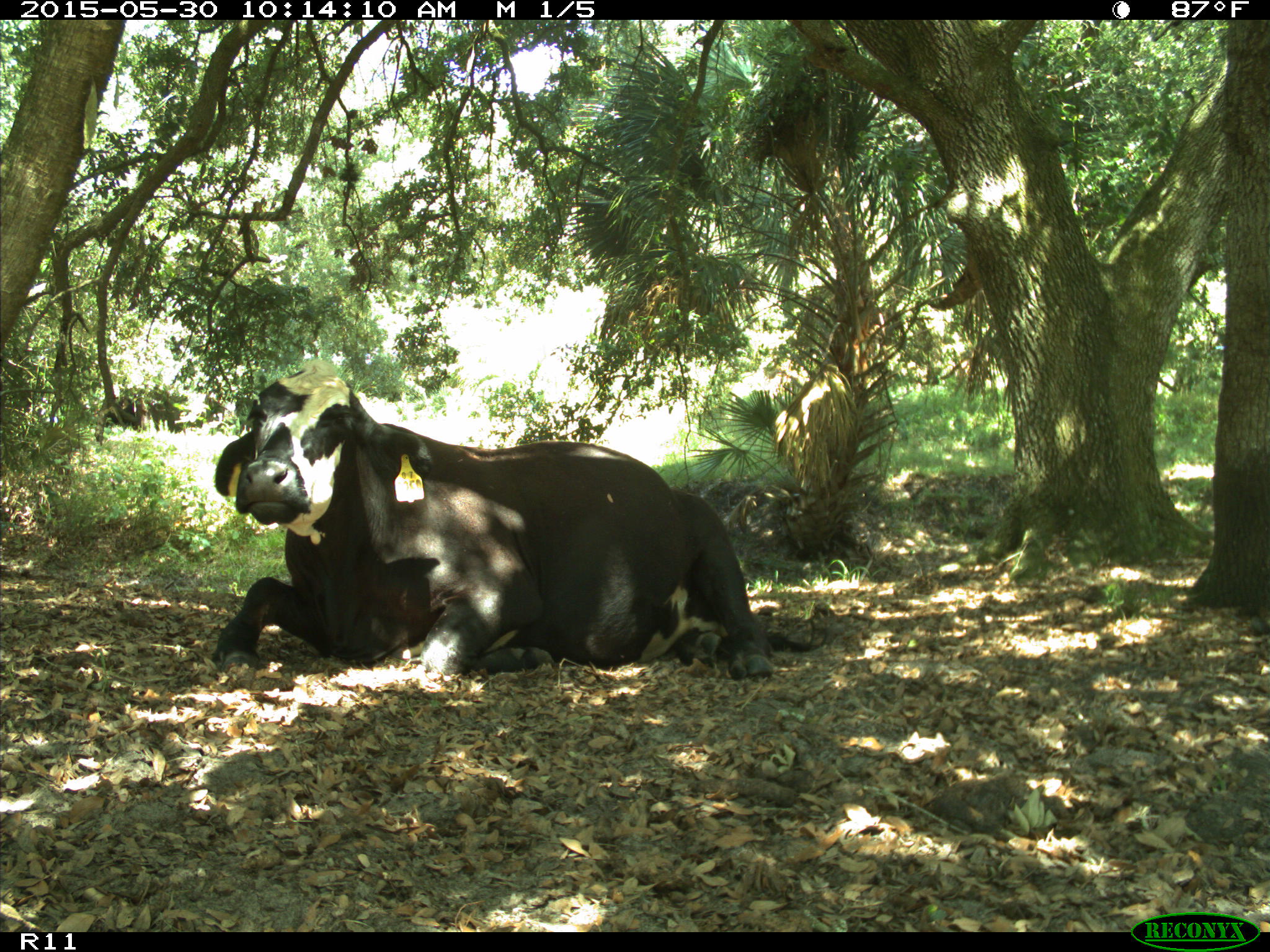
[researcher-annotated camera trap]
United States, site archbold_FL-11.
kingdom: Animalia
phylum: Chordata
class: Mammalia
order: Artiodactyla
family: Bovidae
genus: Bos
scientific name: Bos taurus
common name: domestic cow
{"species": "Bos taurus (domestic cow)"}